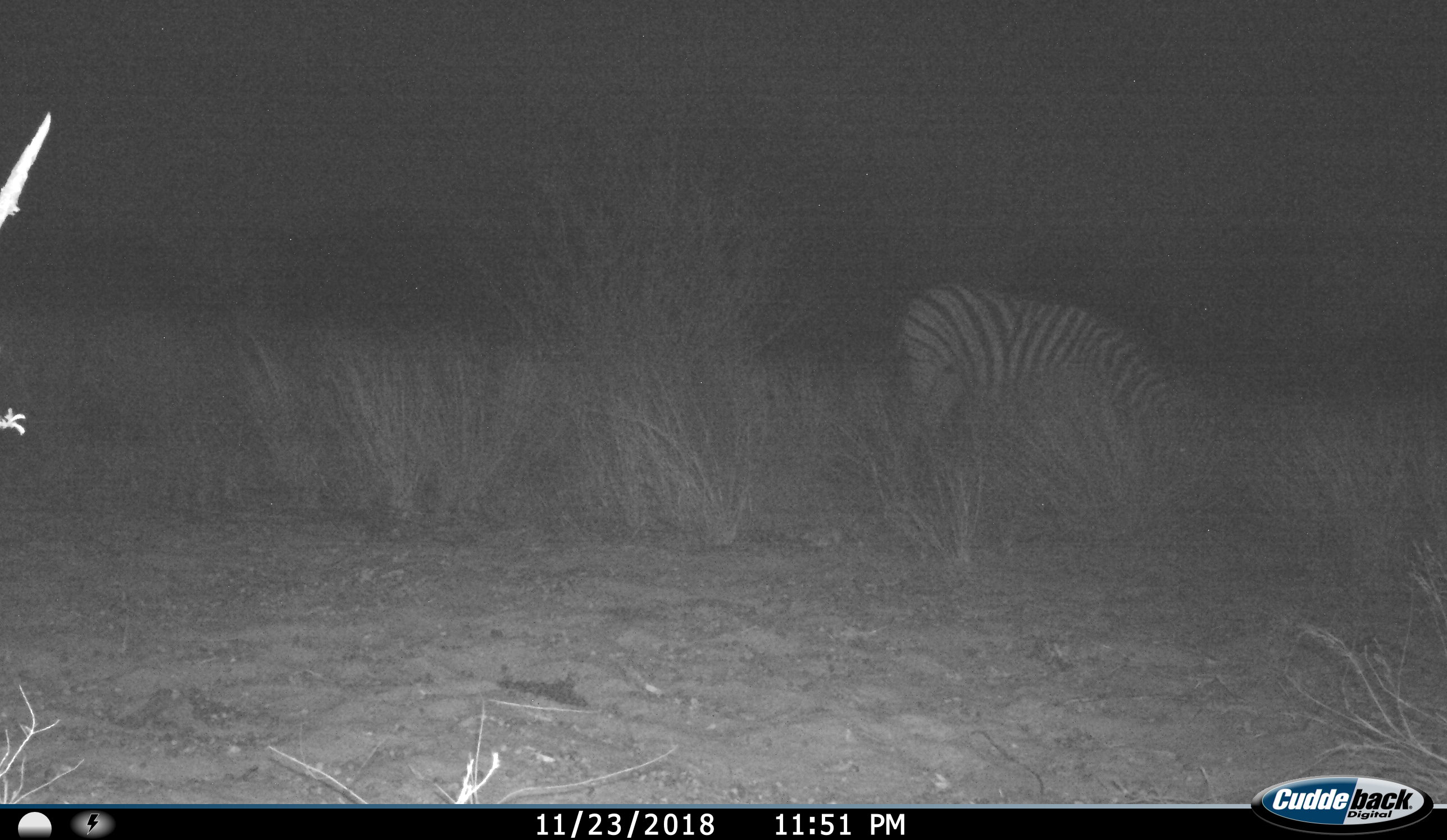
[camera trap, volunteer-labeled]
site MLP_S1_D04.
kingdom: Animalia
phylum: Chordata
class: Mammalia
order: Perissodactyla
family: Equidae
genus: Equus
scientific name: Equus quagga burchellii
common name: burchell's zebra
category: zebraburchells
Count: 1.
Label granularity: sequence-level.